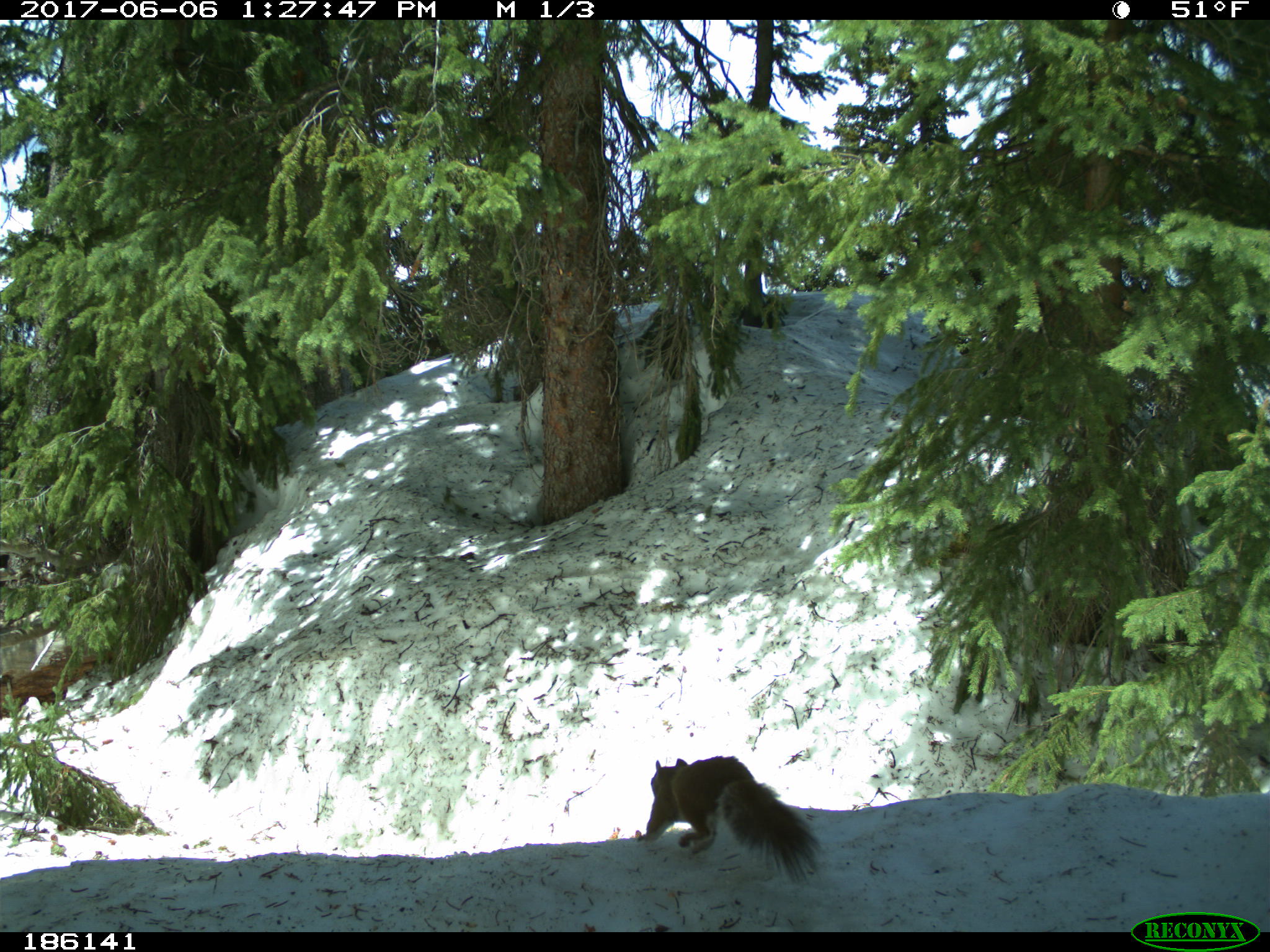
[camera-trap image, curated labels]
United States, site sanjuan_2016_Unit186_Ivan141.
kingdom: Animalia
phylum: Chordata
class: Mammalia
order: Rodentia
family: Sciuridae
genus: Tamiasciurus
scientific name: Tamiasciurus hudsonicus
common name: american red squirrel